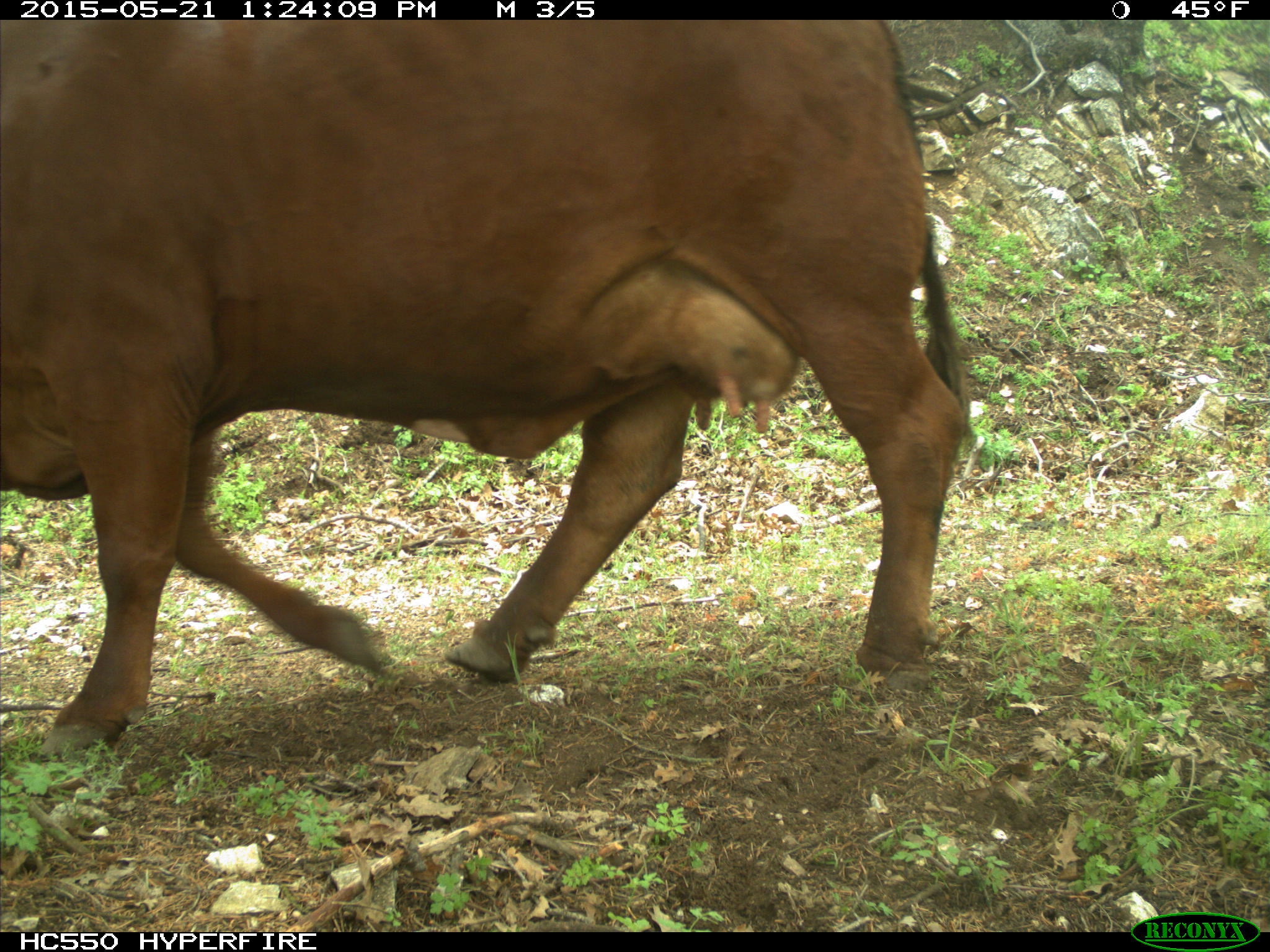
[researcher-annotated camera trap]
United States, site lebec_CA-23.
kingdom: Animalia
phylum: Chordata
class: Mammalia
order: Artiodactyla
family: Bovidae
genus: Bos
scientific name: Bos taurus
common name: domestic cow